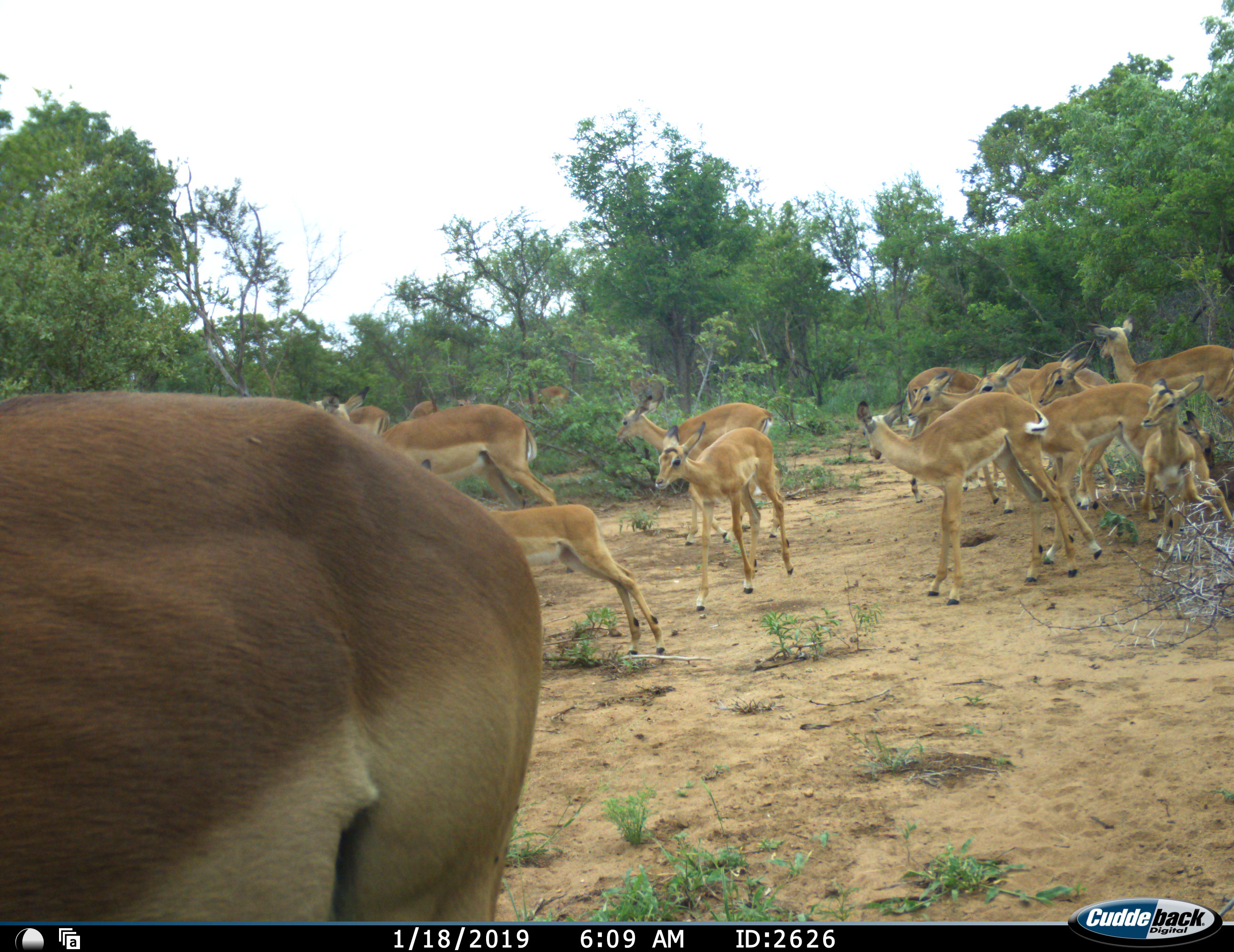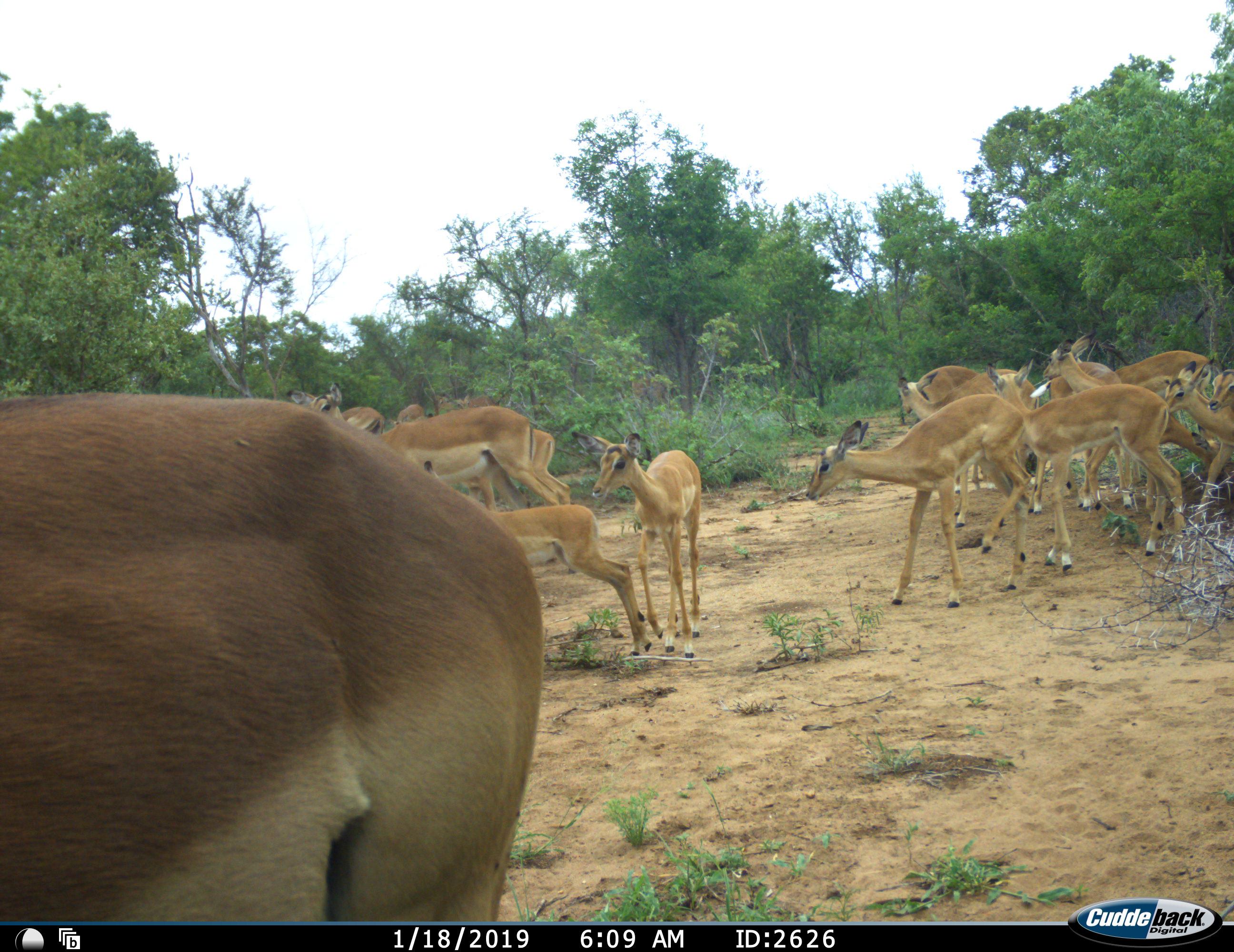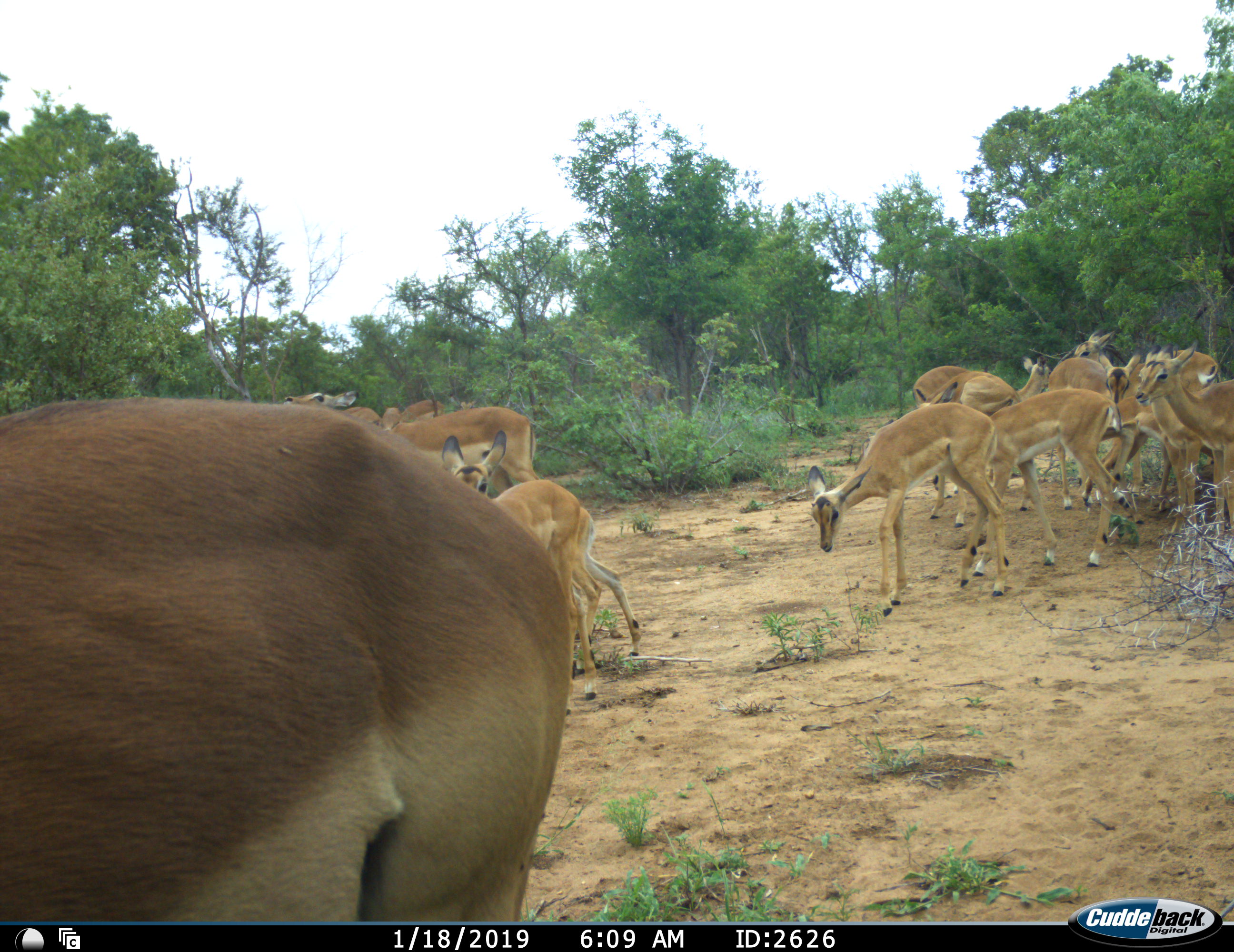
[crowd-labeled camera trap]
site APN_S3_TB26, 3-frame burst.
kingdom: Animalia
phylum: Chordata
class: Mammalia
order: Artiodactyla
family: Bovidae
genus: Aepyceros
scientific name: Aepyceros melampus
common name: impala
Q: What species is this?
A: Impala (Aepyceros melampus).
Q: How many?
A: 11-50.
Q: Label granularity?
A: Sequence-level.